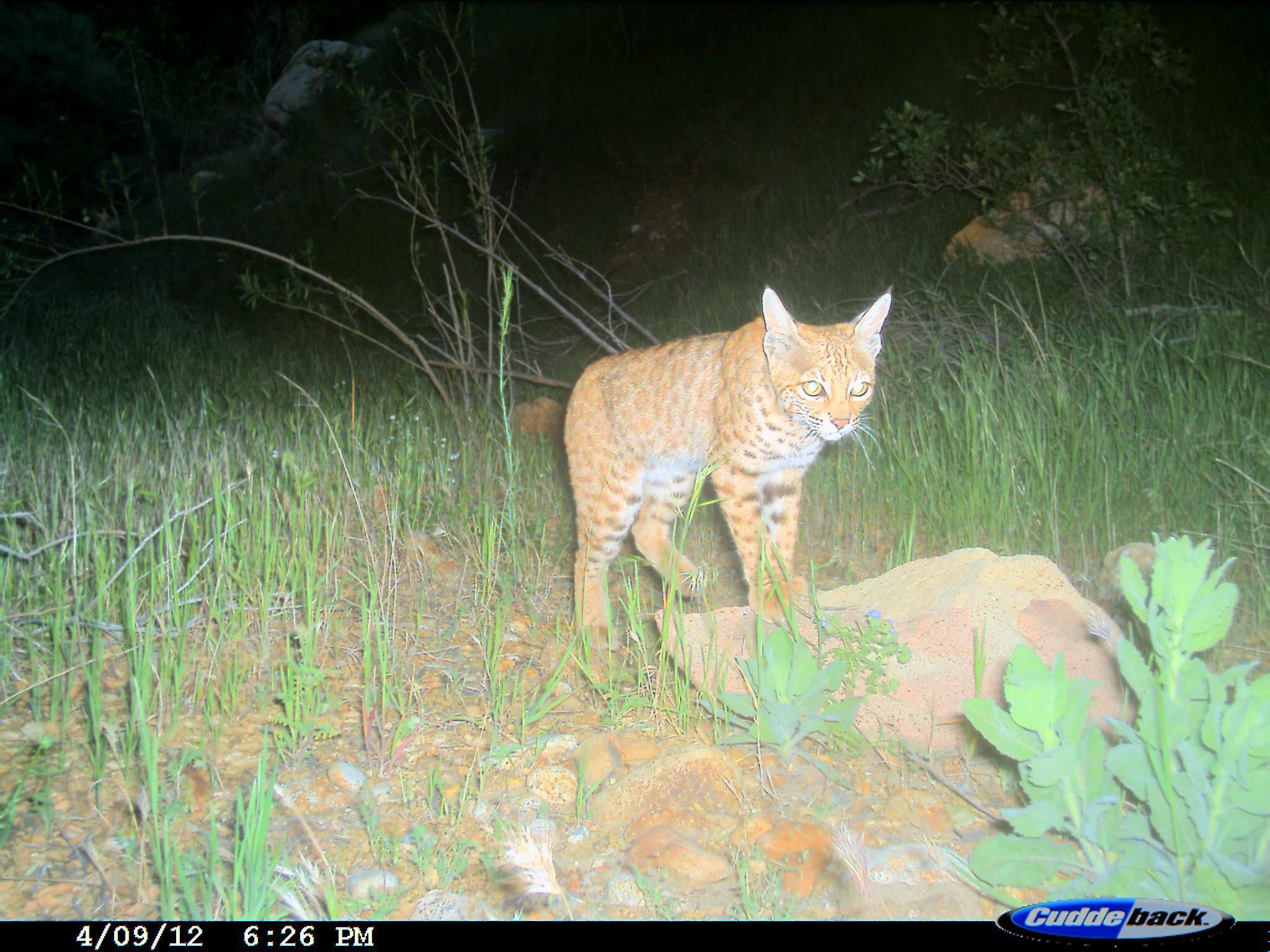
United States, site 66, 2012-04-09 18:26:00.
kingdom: Animalia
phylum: Chordata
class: Mammalia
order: Carnivora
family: Felidae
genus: Lynx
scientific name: Lynx rufus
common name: bobcat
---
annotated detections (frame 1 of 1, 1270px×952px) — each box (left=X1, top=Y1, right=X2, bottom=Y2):
bobcat: (left=557, top=282, right=894, bottom=684)